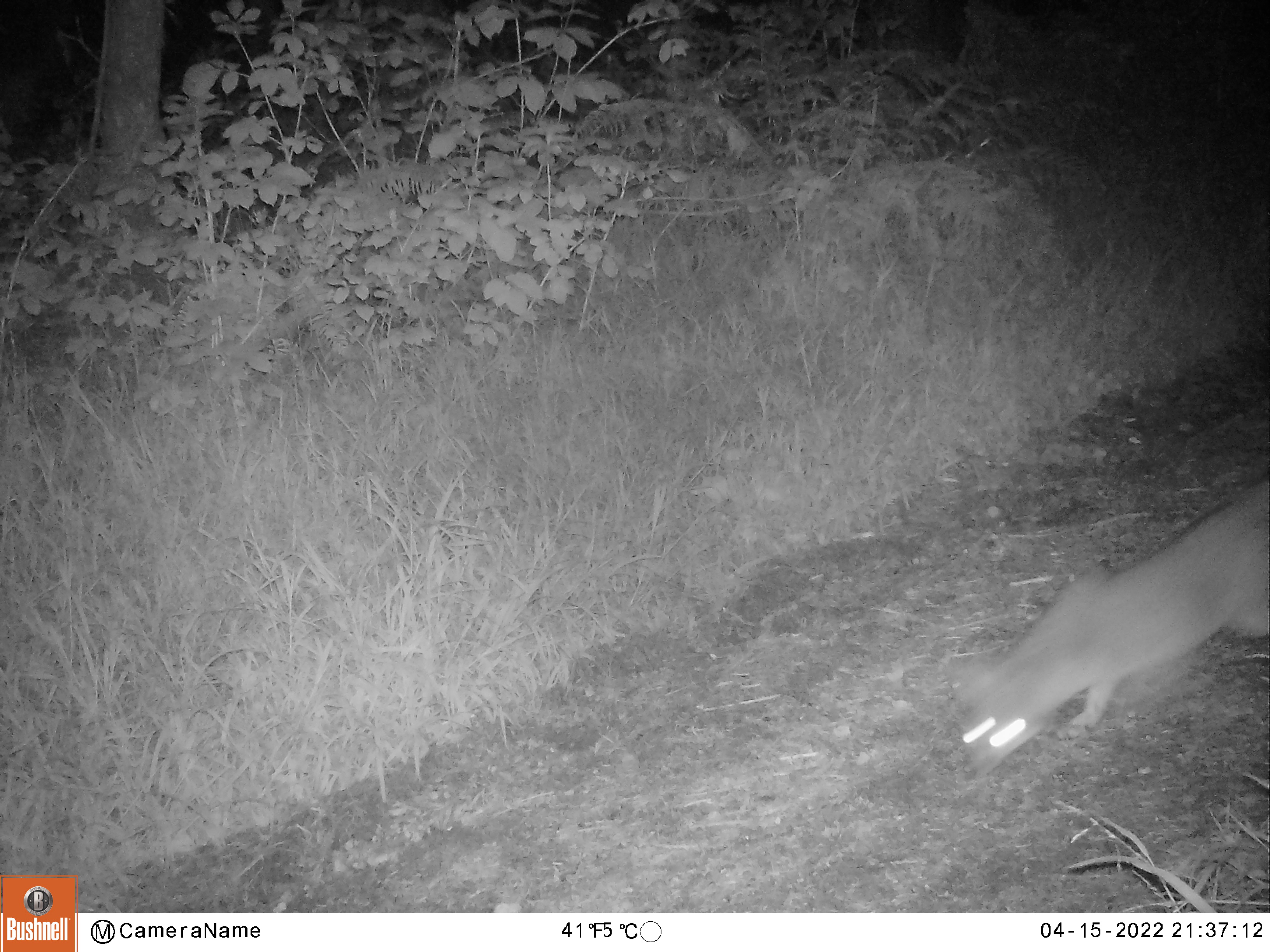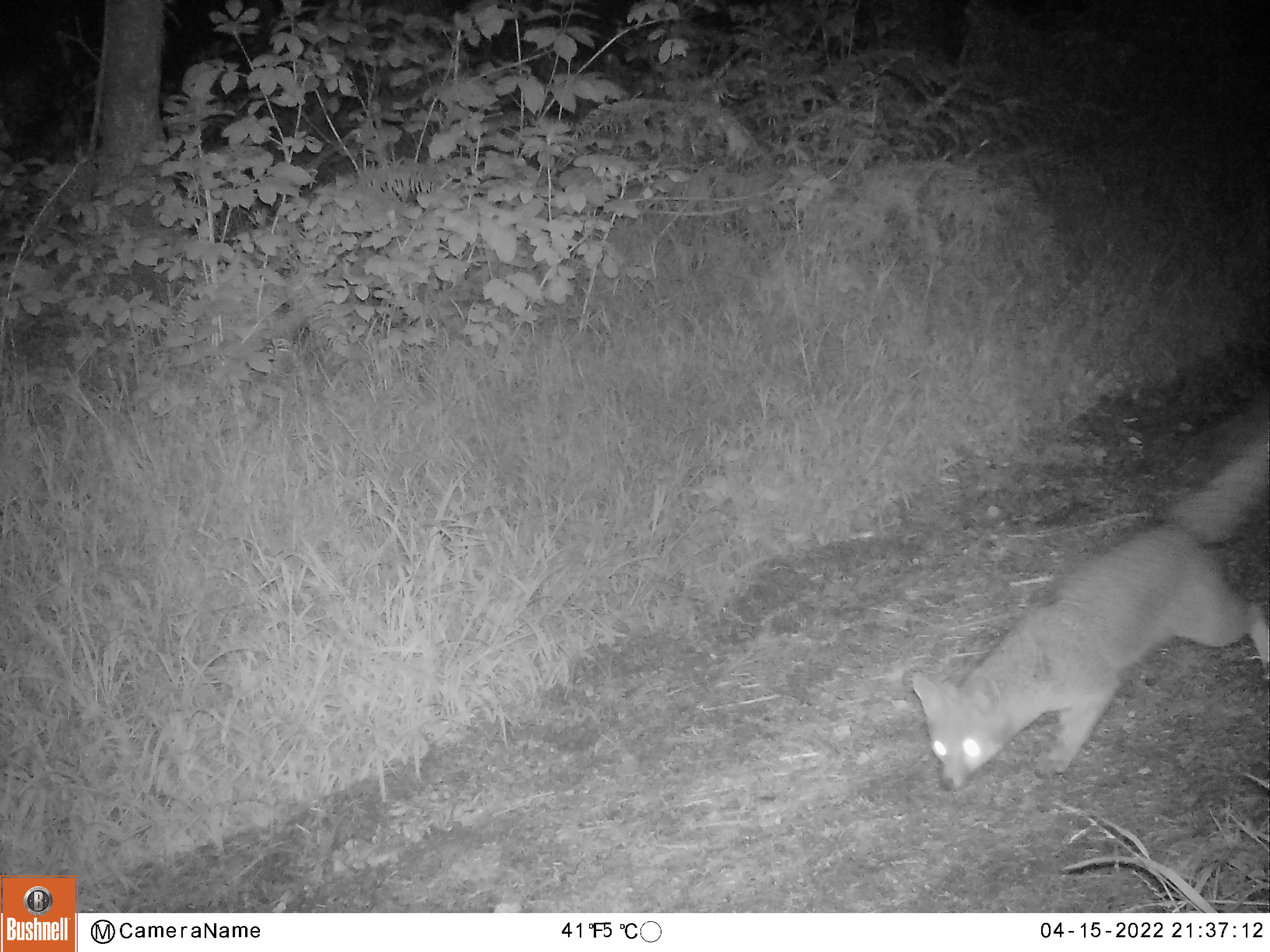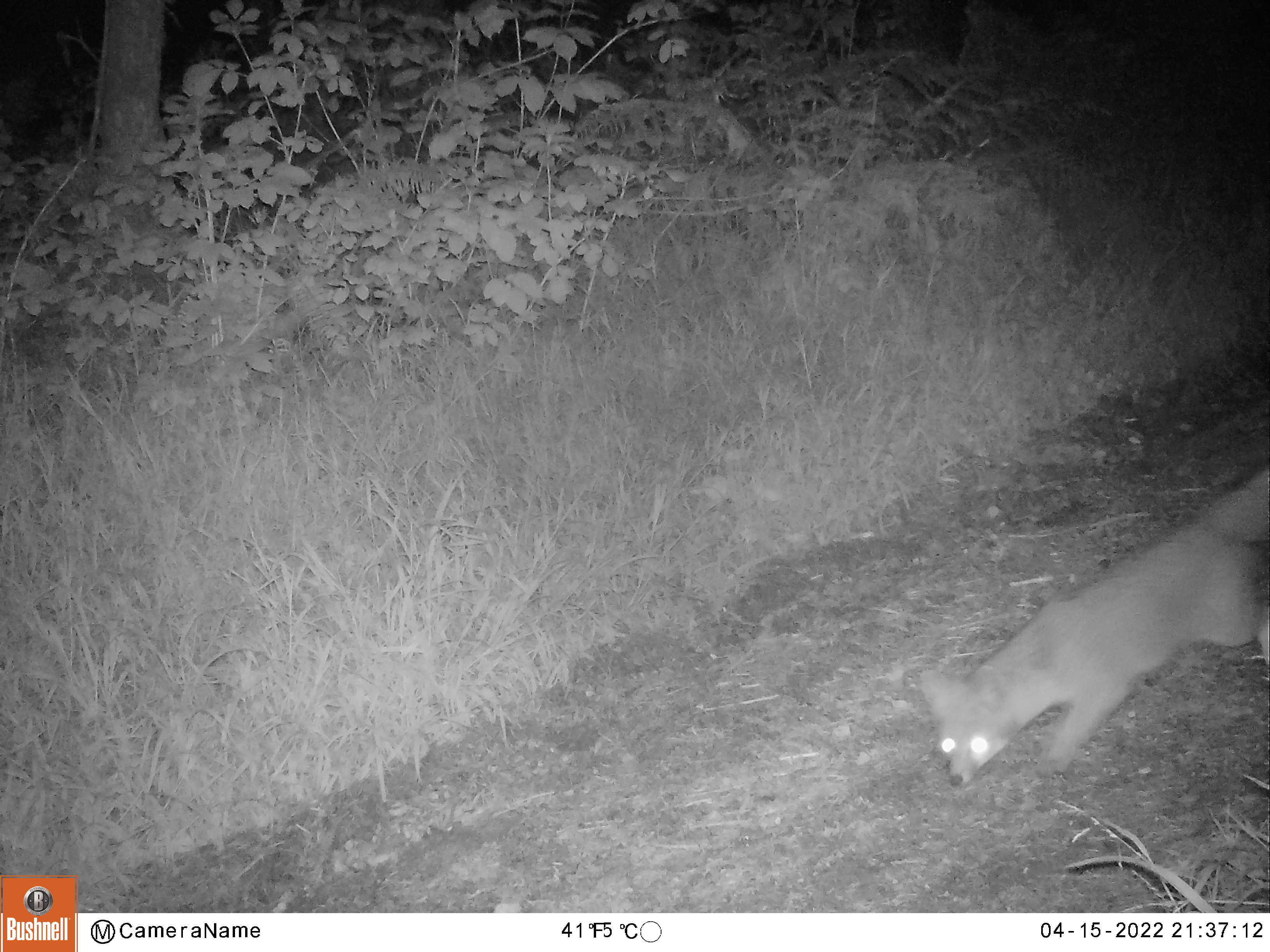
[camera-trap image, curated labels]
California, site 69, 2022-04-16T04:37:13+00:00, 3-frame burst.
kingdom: Animalia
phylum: Chordata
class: Mammalia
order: Carnivora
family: Canidae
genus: Urocyon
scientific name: Urocyon cinereoargenteus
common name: gray fox